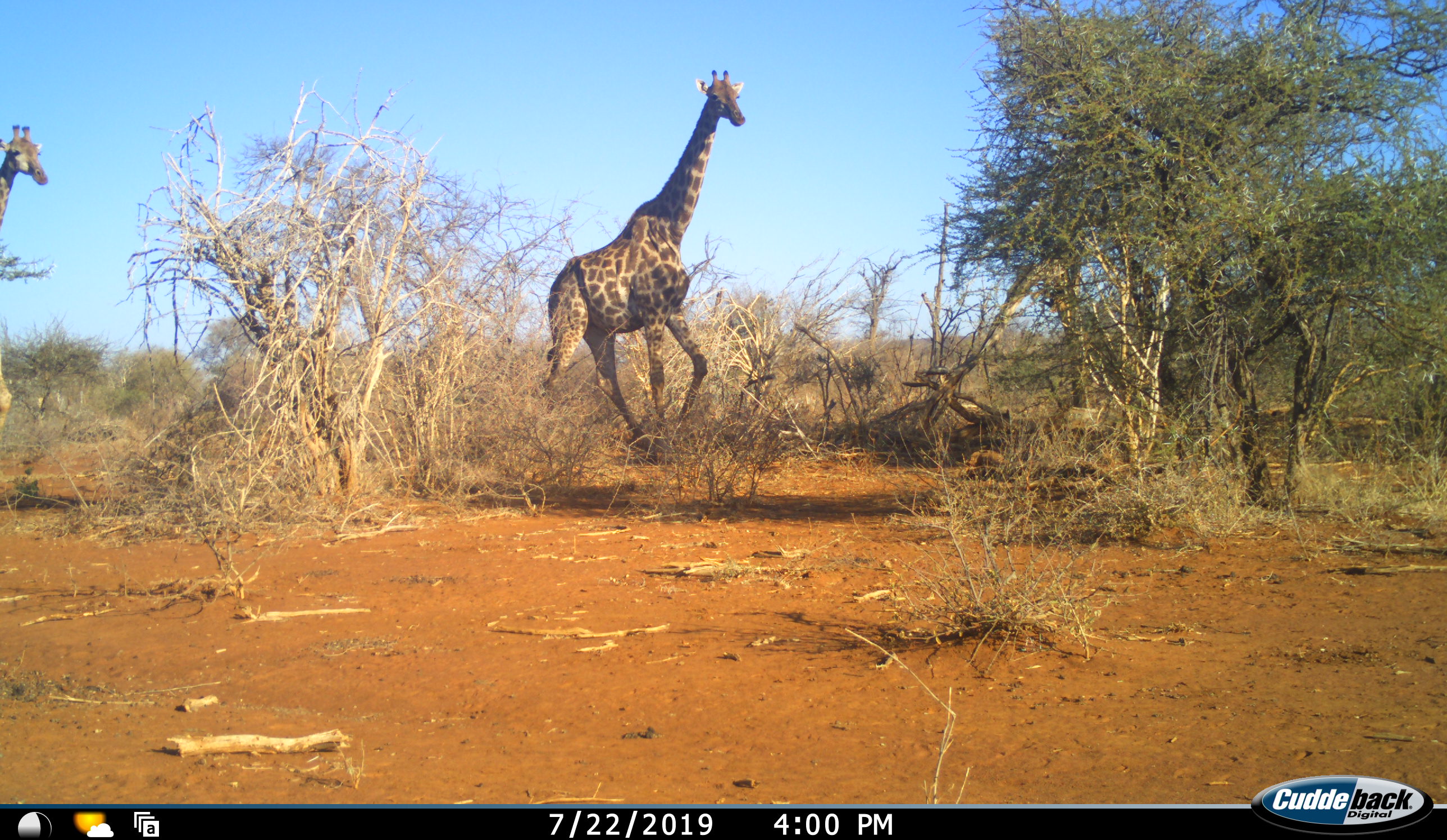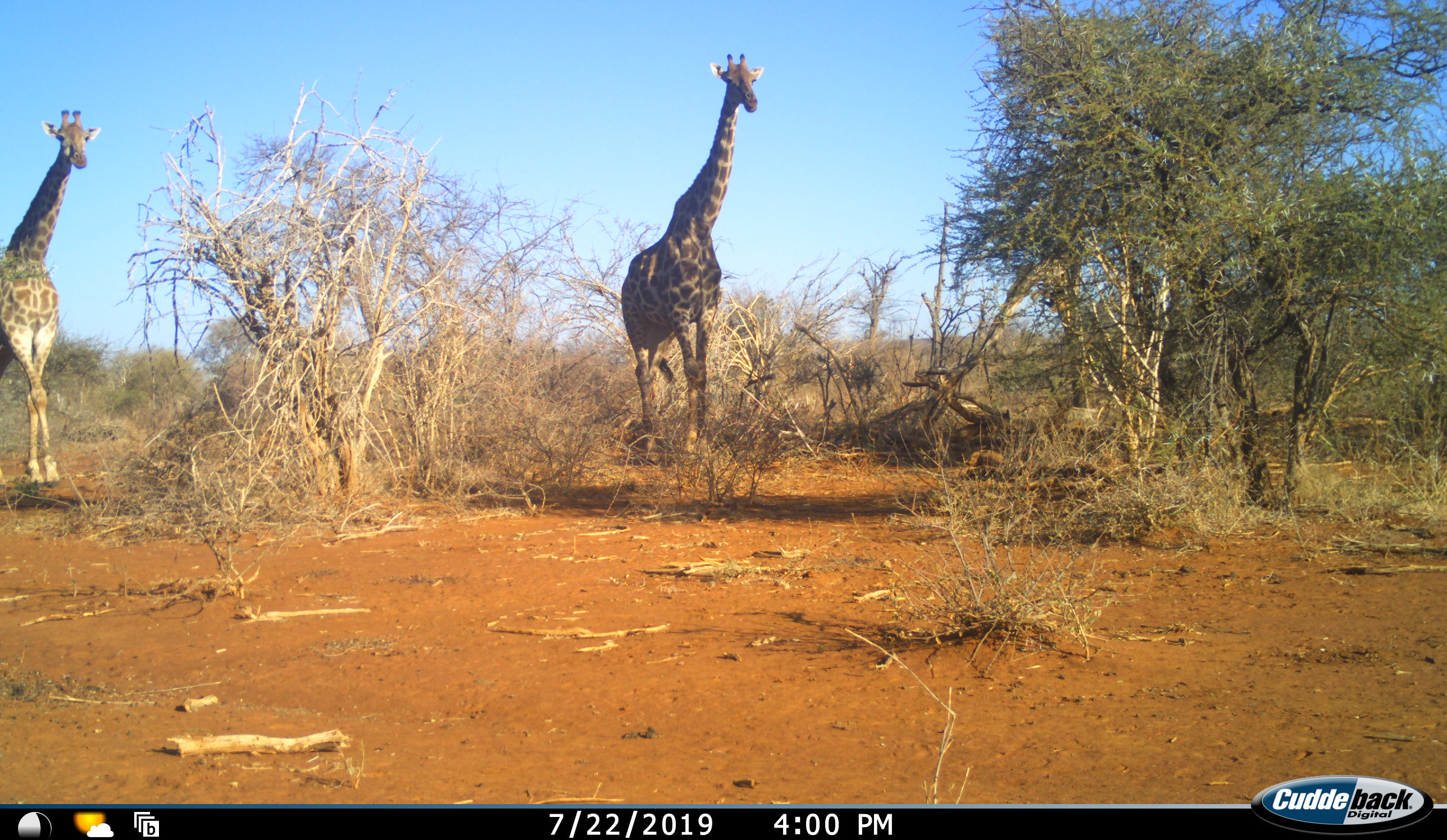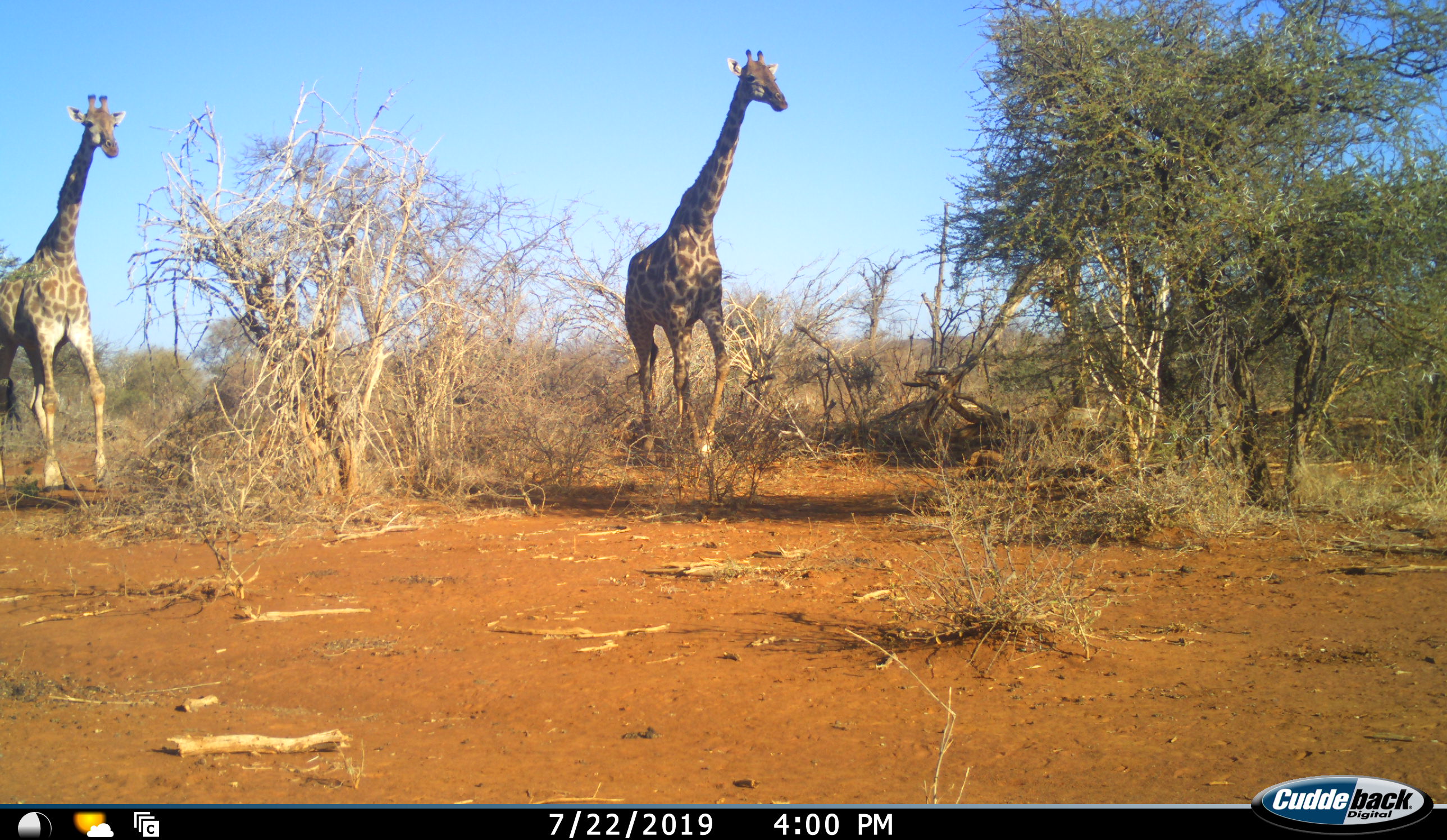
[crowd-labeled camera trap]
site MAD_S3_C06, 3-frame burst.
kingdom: Animalia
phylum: Chordata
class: Mammalia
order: Artiodactyla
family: Giraffidae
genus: Giraffa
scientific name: Giraffa camelopardalis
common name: giraffe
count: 2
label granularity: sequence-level